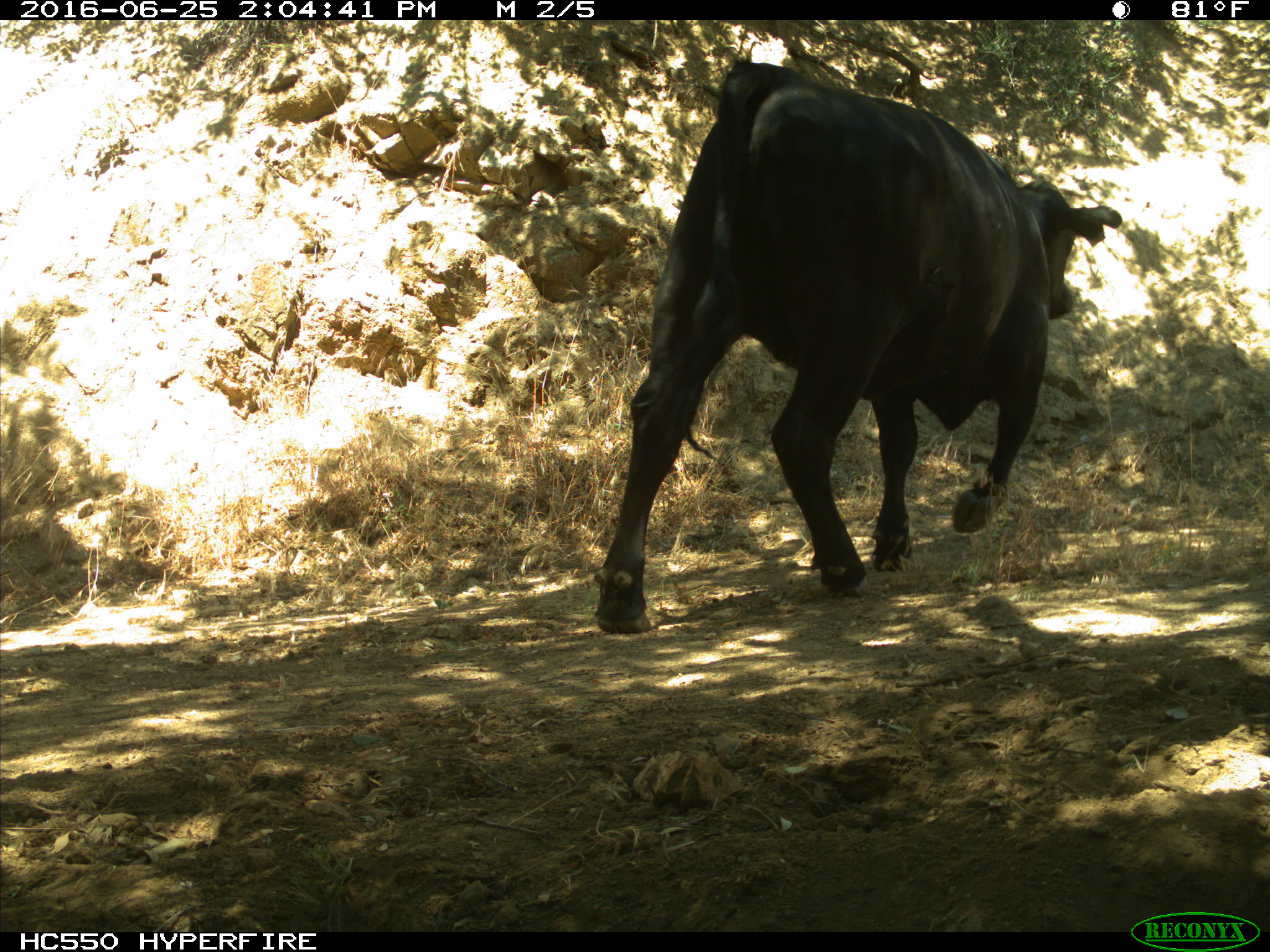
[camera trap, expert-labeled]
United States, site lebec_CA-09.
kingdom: Animalia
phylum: Chordata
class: Mammalia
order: Artiodactyla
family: Bovidae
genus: Bos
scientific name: Bos taurus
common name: domestic cow